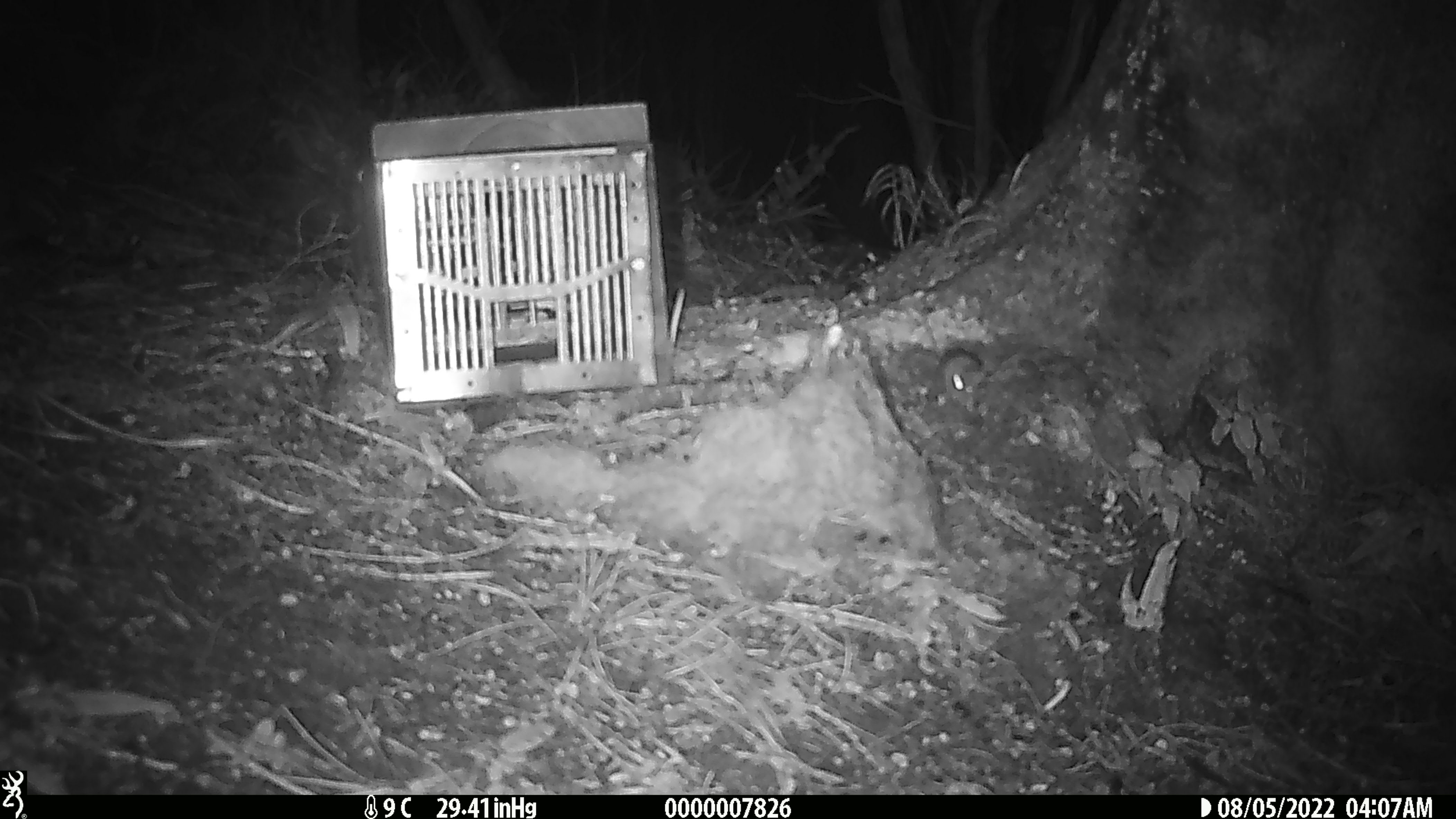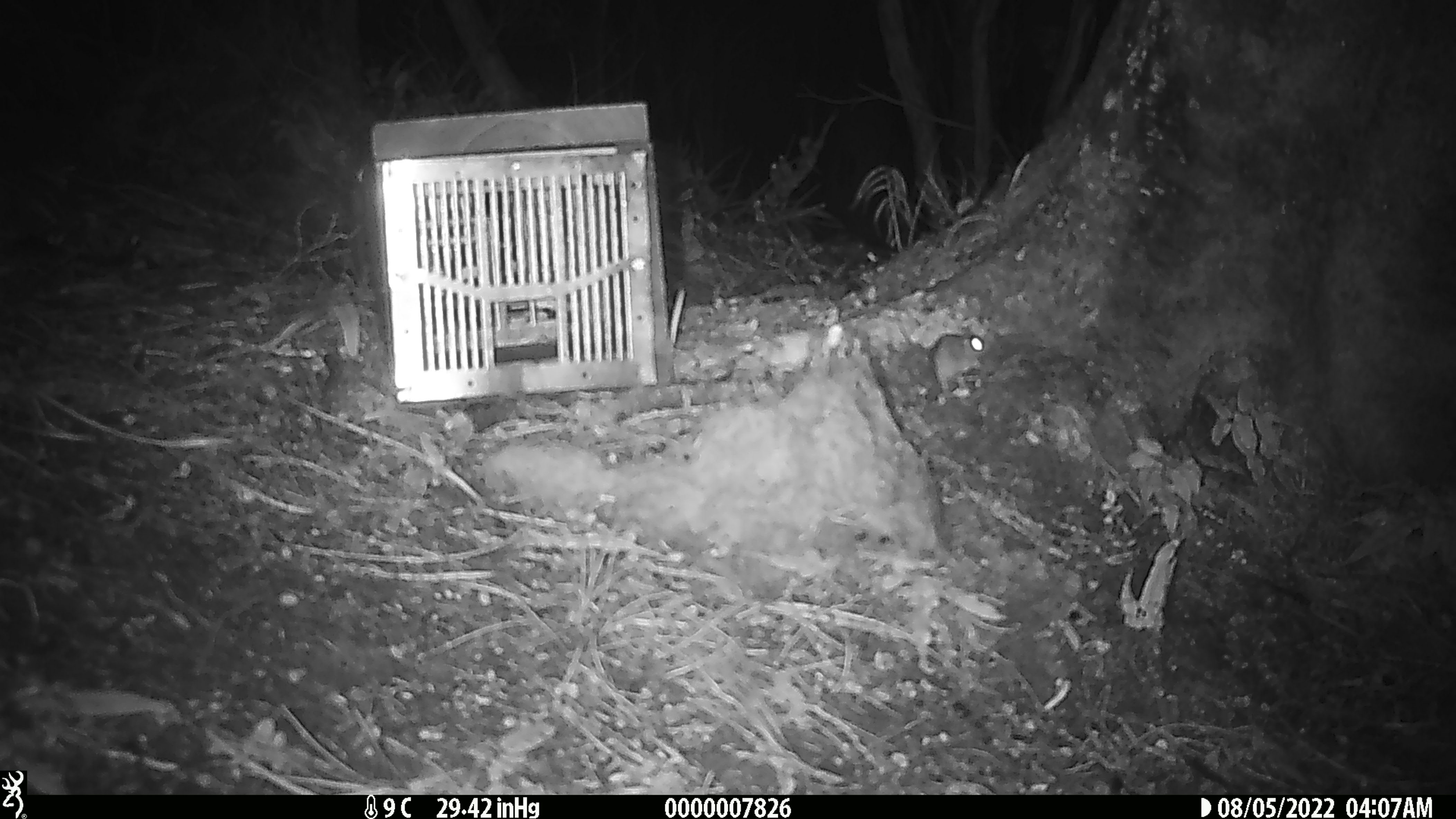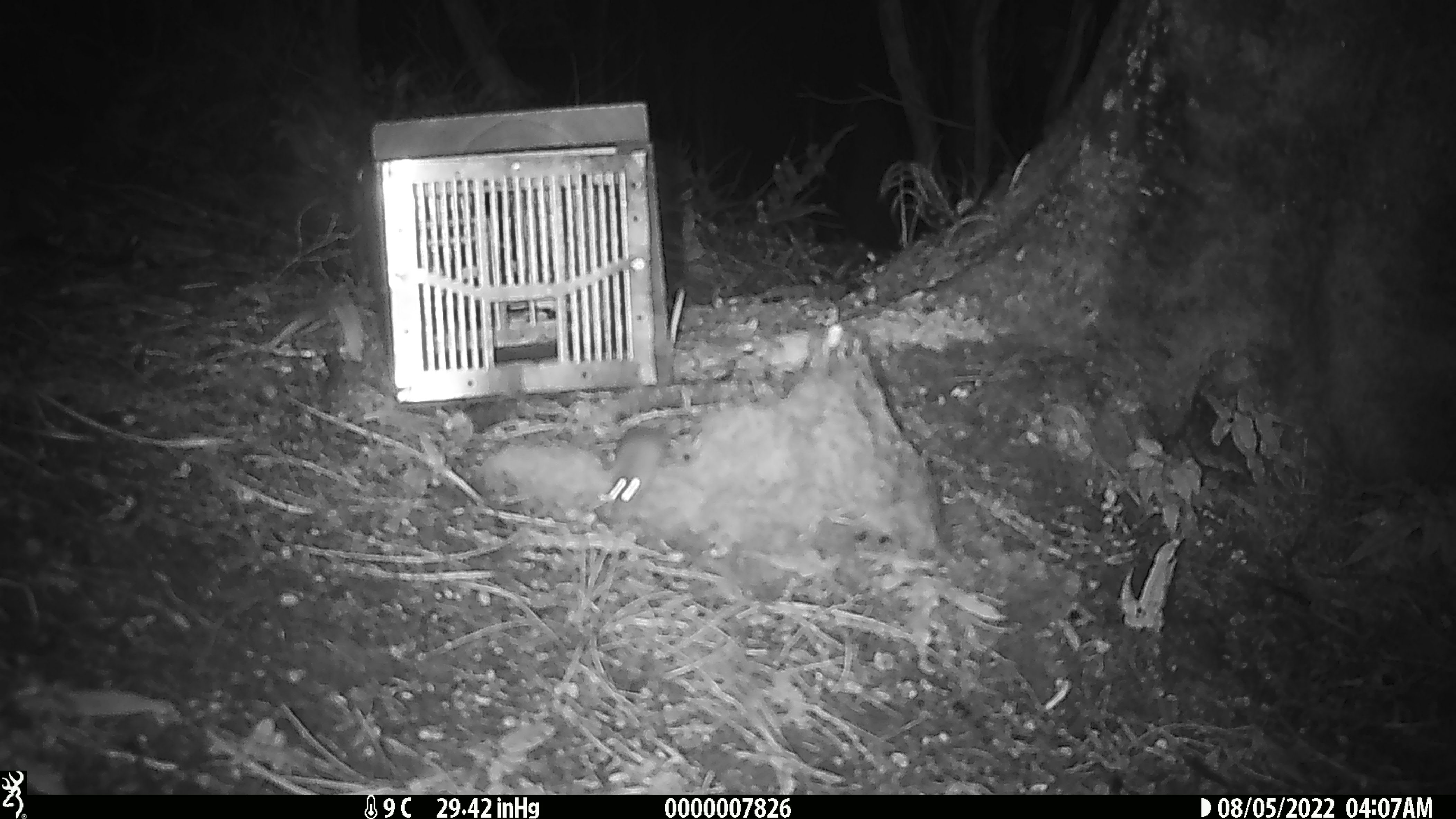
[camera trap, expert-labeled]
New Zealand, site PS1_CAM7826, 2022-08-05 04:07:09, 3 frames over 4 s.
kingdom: Animalia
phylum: Chordata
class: Mammalia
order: Rodentia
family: Muridae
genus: Mus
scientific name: Mus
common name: mouse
Mouse (Mus).